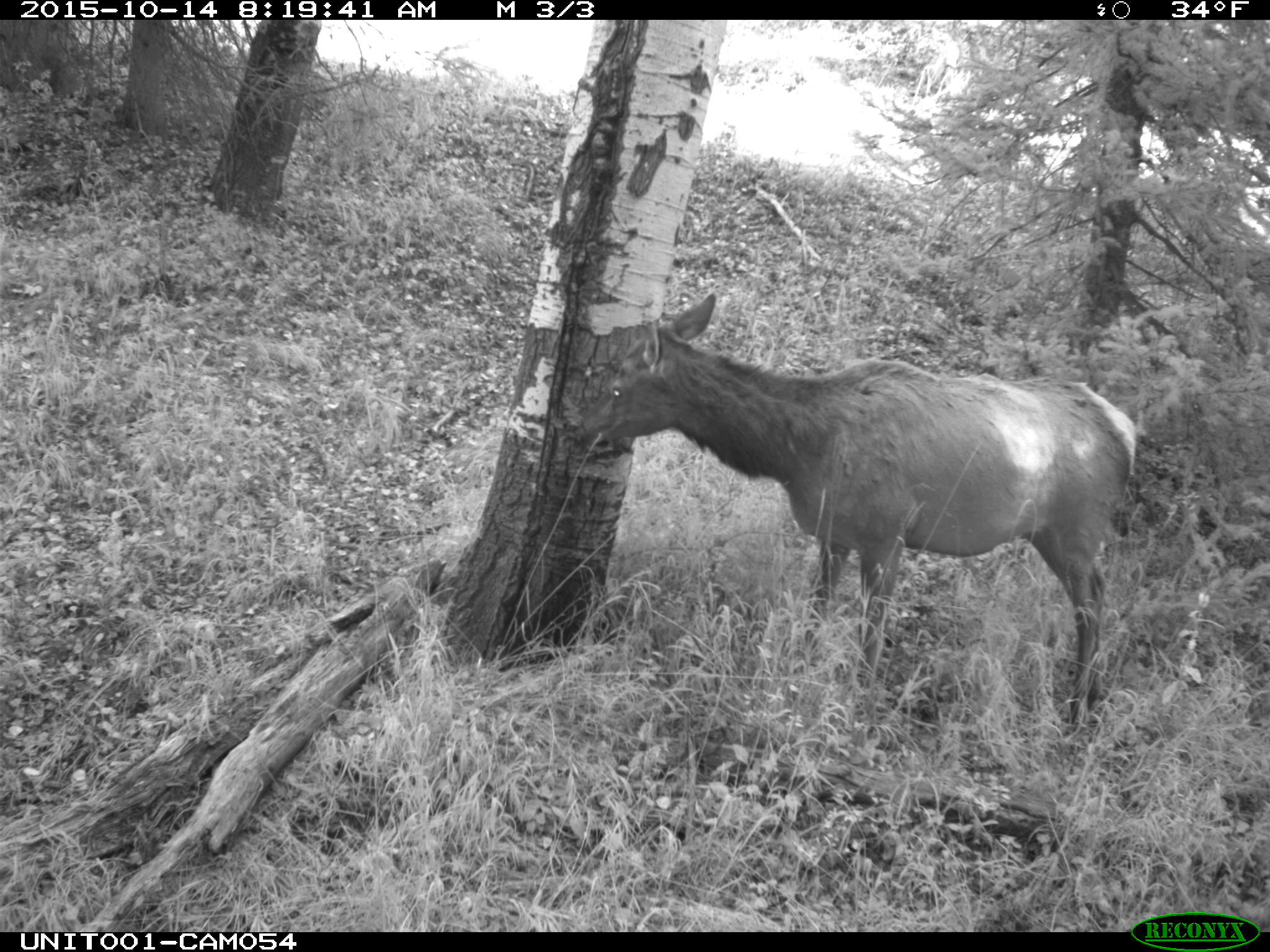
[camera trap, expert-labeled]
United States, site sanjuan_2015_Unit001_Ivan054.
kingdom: Animalia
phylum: Chordata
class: Mammalia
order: Artiodactyla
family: Cervidae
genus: Cervus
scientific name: Cervus elaphus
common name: red deer